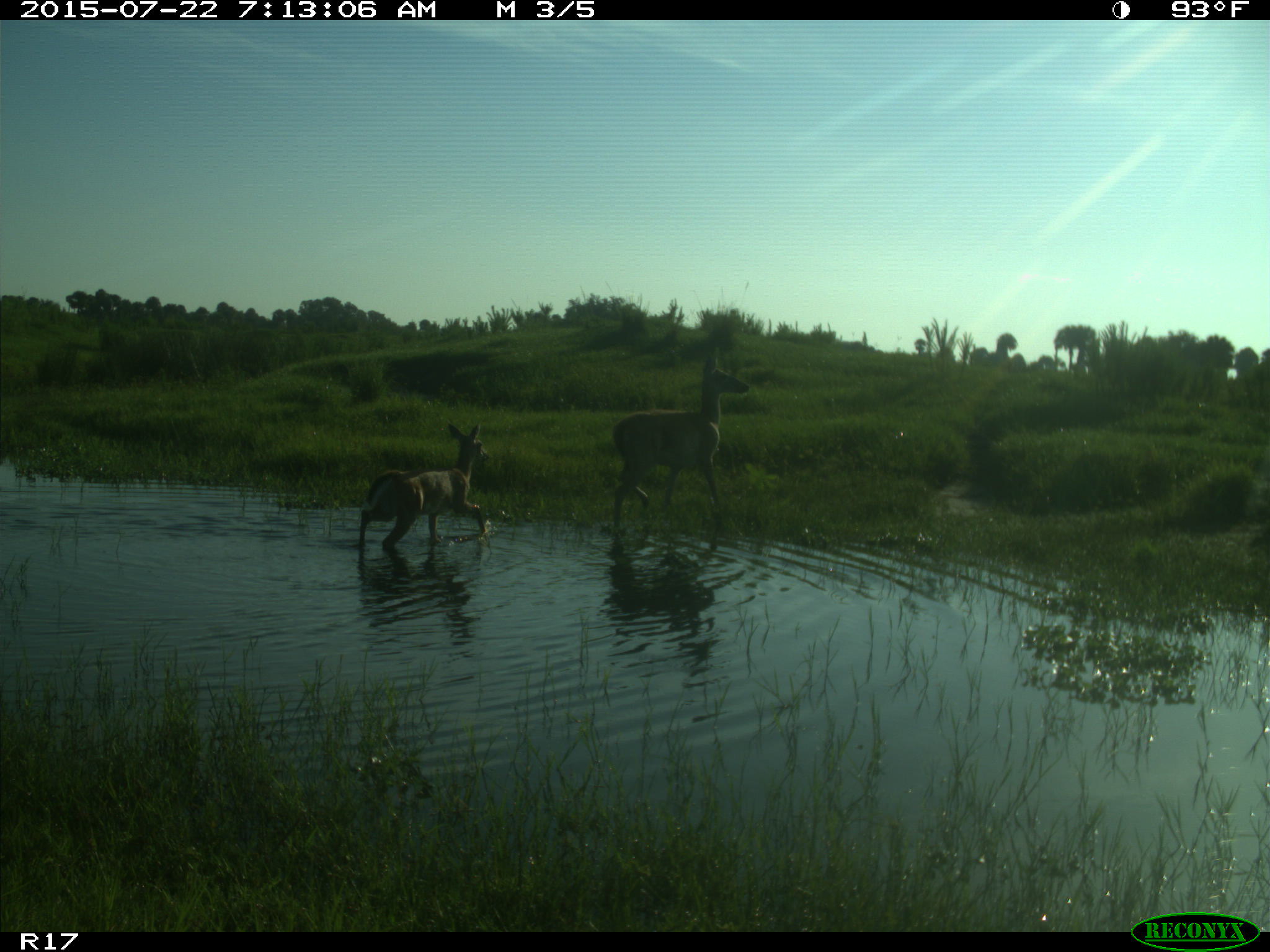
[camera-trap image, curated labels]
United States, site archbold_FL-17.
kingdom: Animalia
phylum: Chordata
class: Mammalia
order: Artiodactyla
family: Cervidae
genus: Odocoileus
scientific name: Odocoileus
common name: deer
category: unidentified deer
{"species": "unidentified deer (deer) (Odocoileus)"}